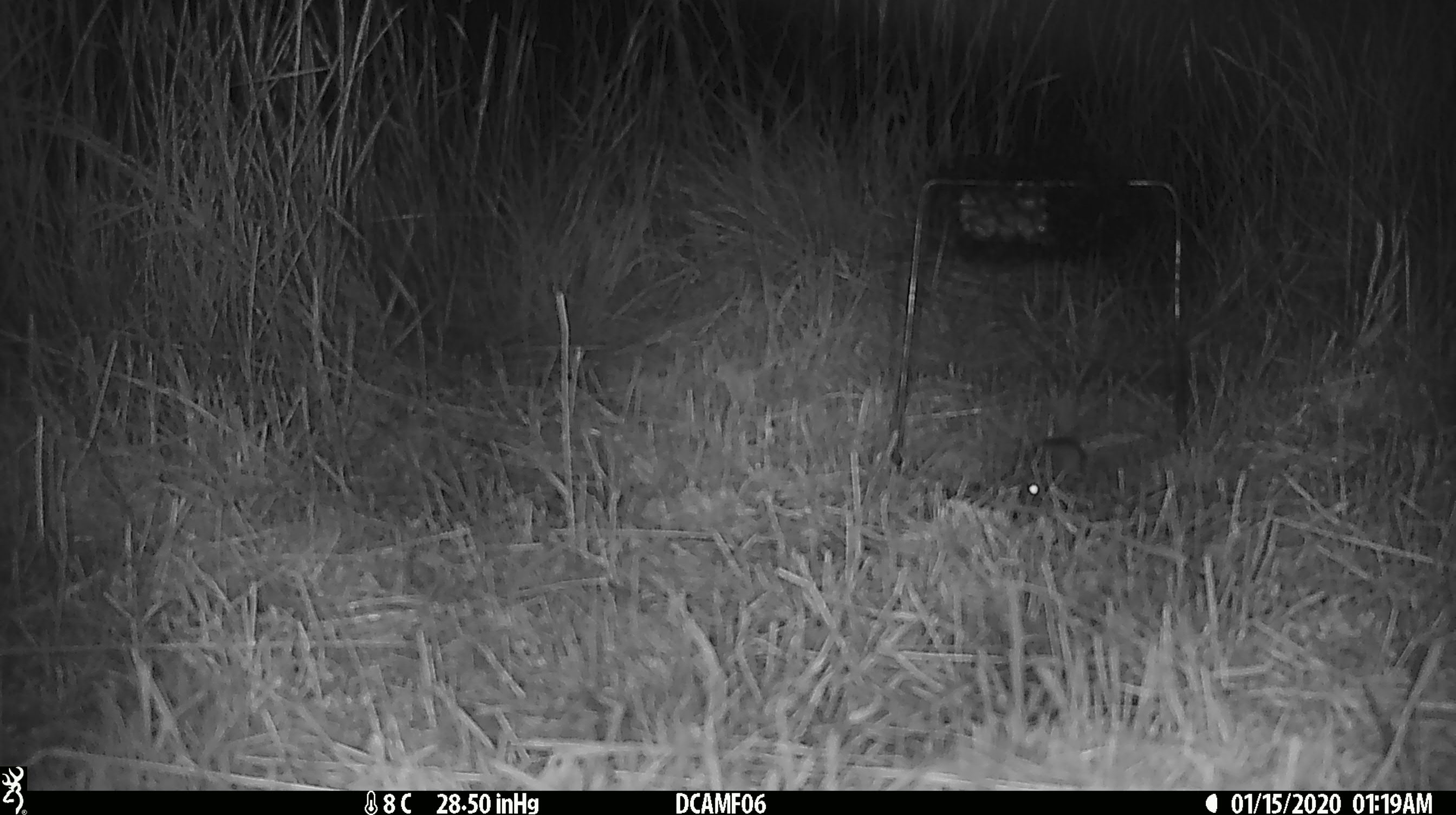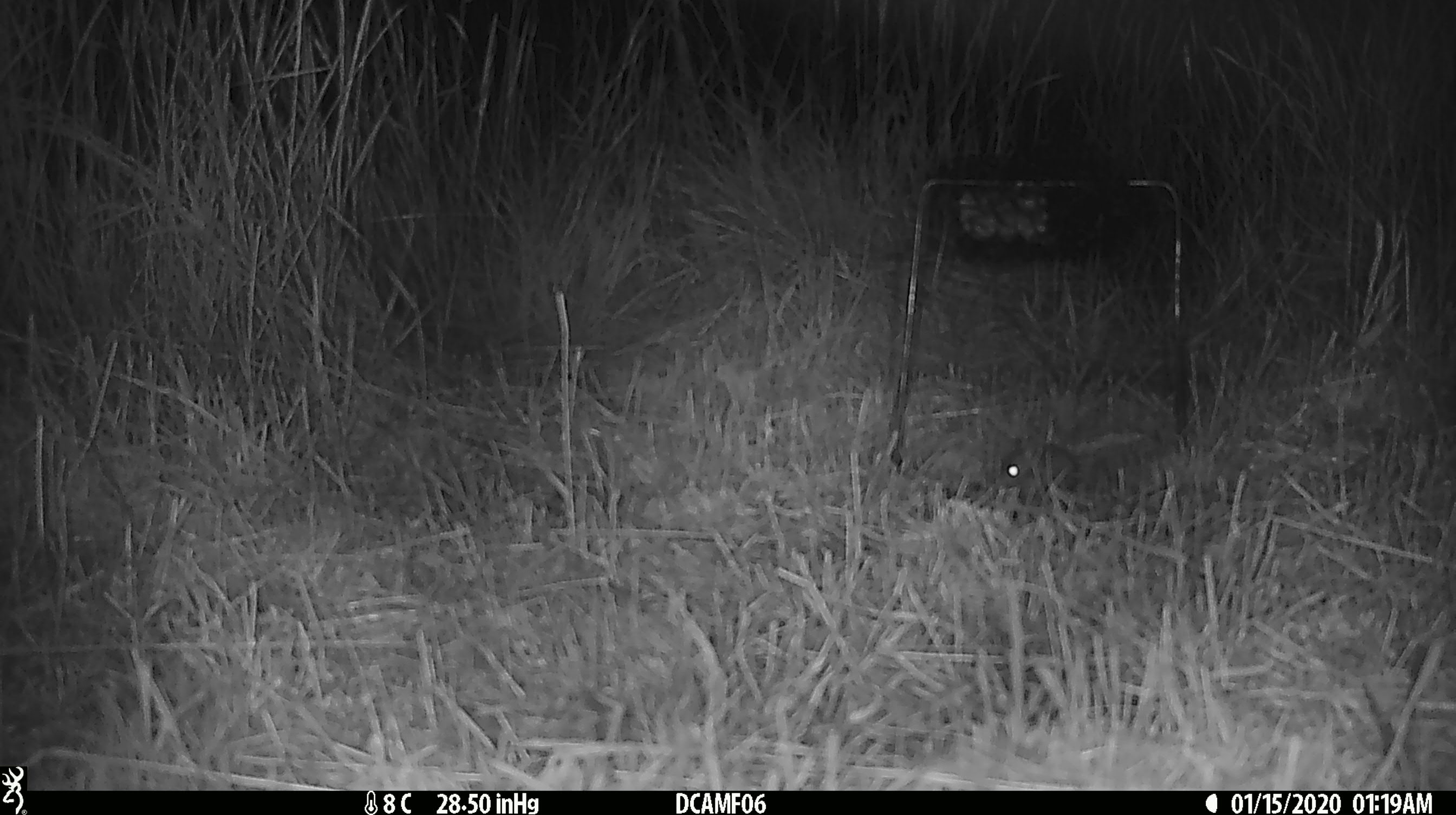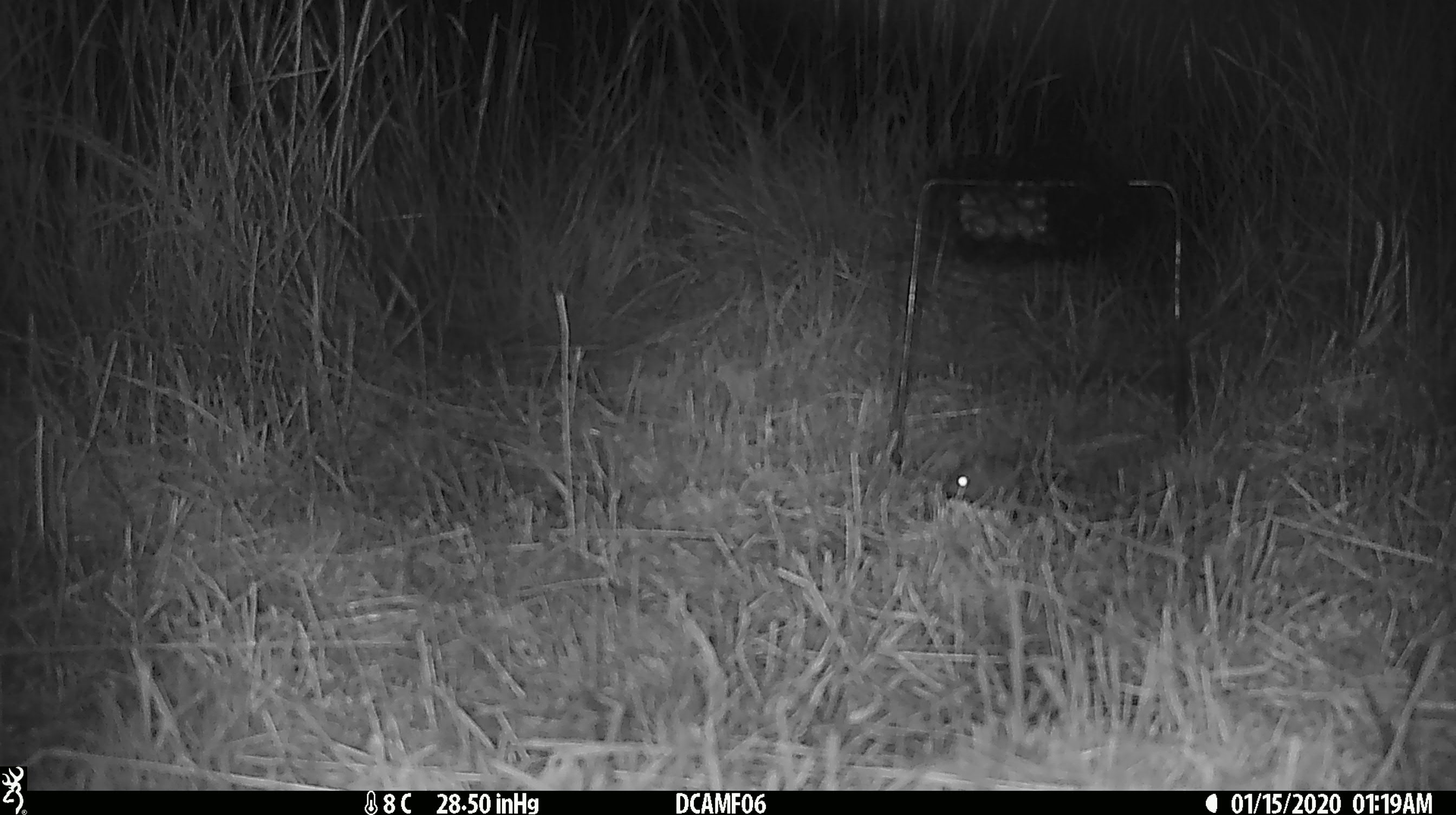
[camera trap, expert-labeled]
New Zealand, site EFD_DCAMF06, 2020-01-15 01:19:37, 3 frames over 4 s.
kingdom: Animalia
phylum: Chordata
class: Mammalia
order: Rodentia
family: Muridae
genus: Mus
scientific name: Mus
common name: mouse